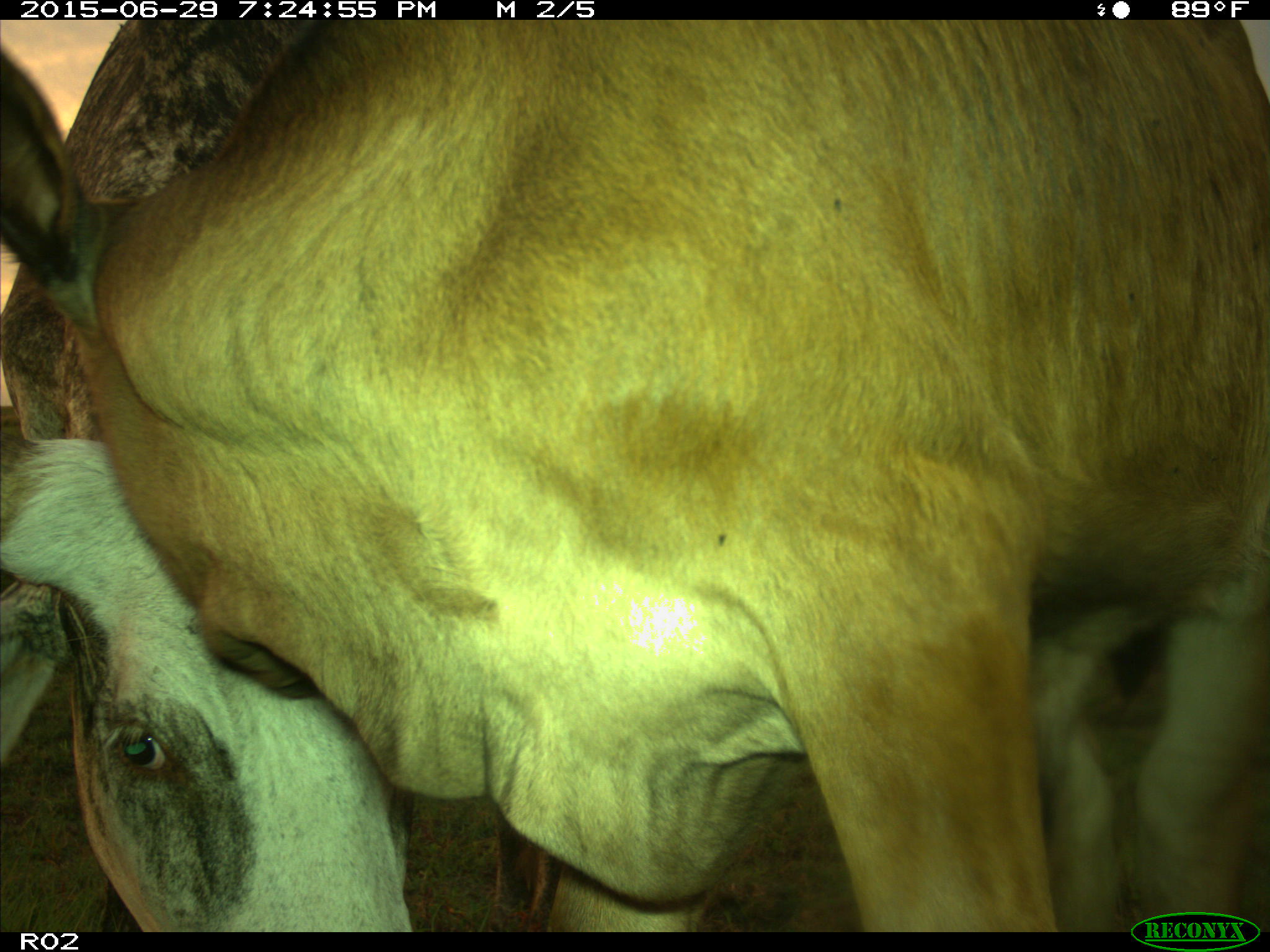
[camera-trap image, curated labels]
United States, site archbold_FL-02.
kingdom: Animalia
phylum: Chordata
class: Mammalia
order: Artiodactyla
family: Bovidae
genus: Bos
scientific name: Bos taurus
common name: domestic cow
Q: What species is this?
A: Bos taurus (domestic cow).